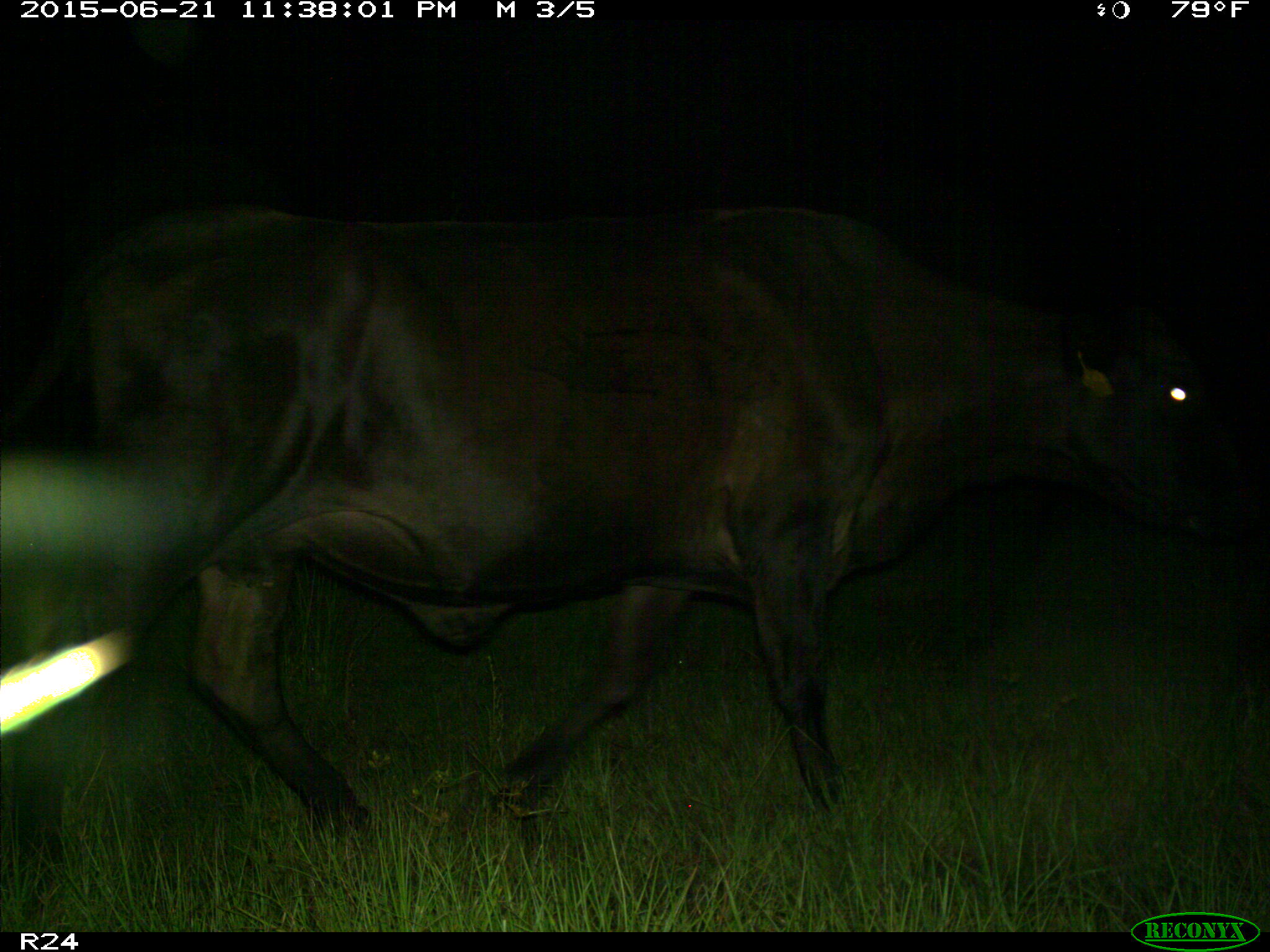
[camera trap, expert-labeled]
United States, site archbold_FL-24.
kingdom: Animalia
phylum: Chordata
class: Mammalia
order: Artiodactyla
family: Bovidae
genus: Bos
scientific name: Bos taurus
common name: domestic cow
Bos taurus (domestic cow).